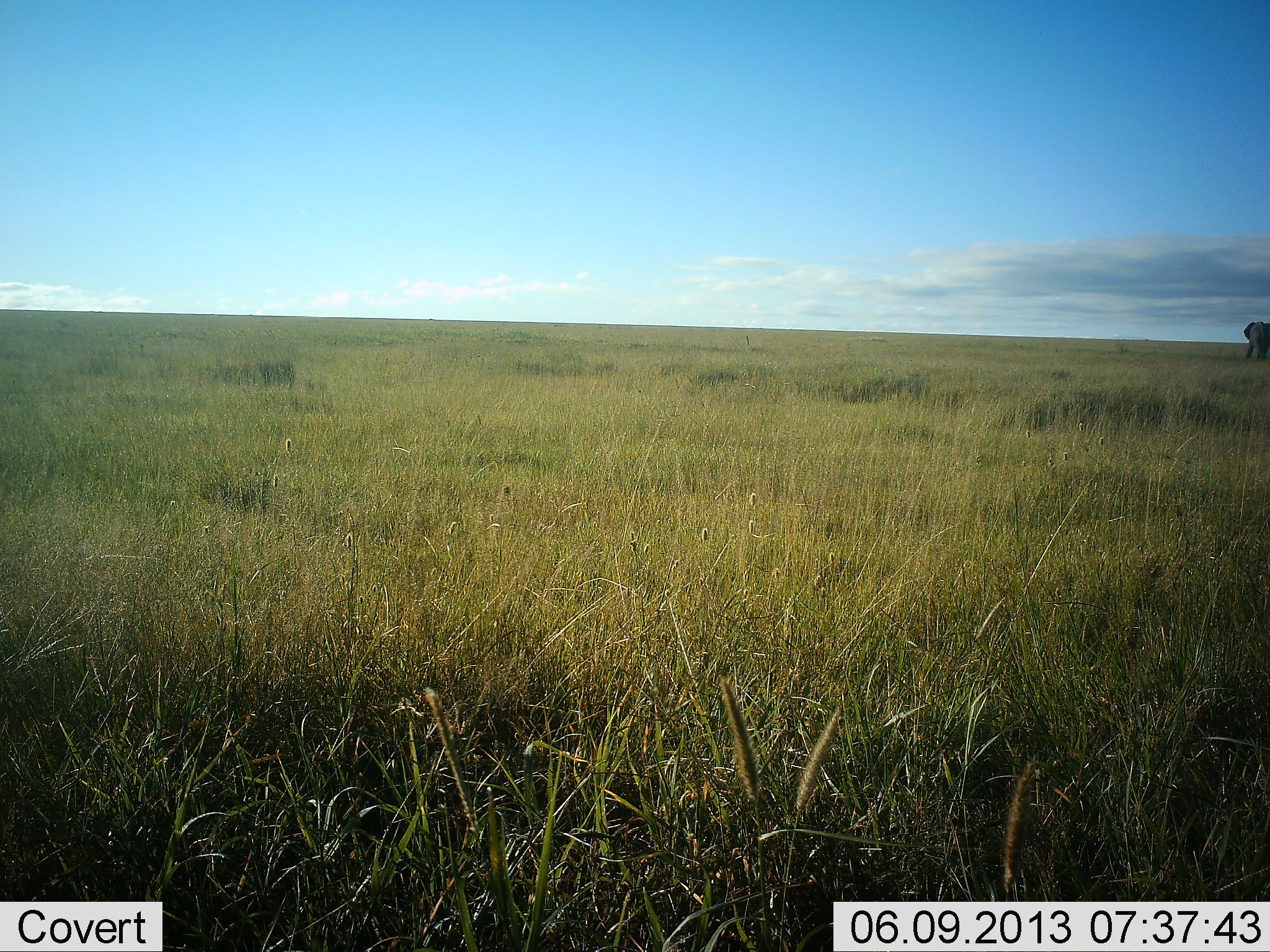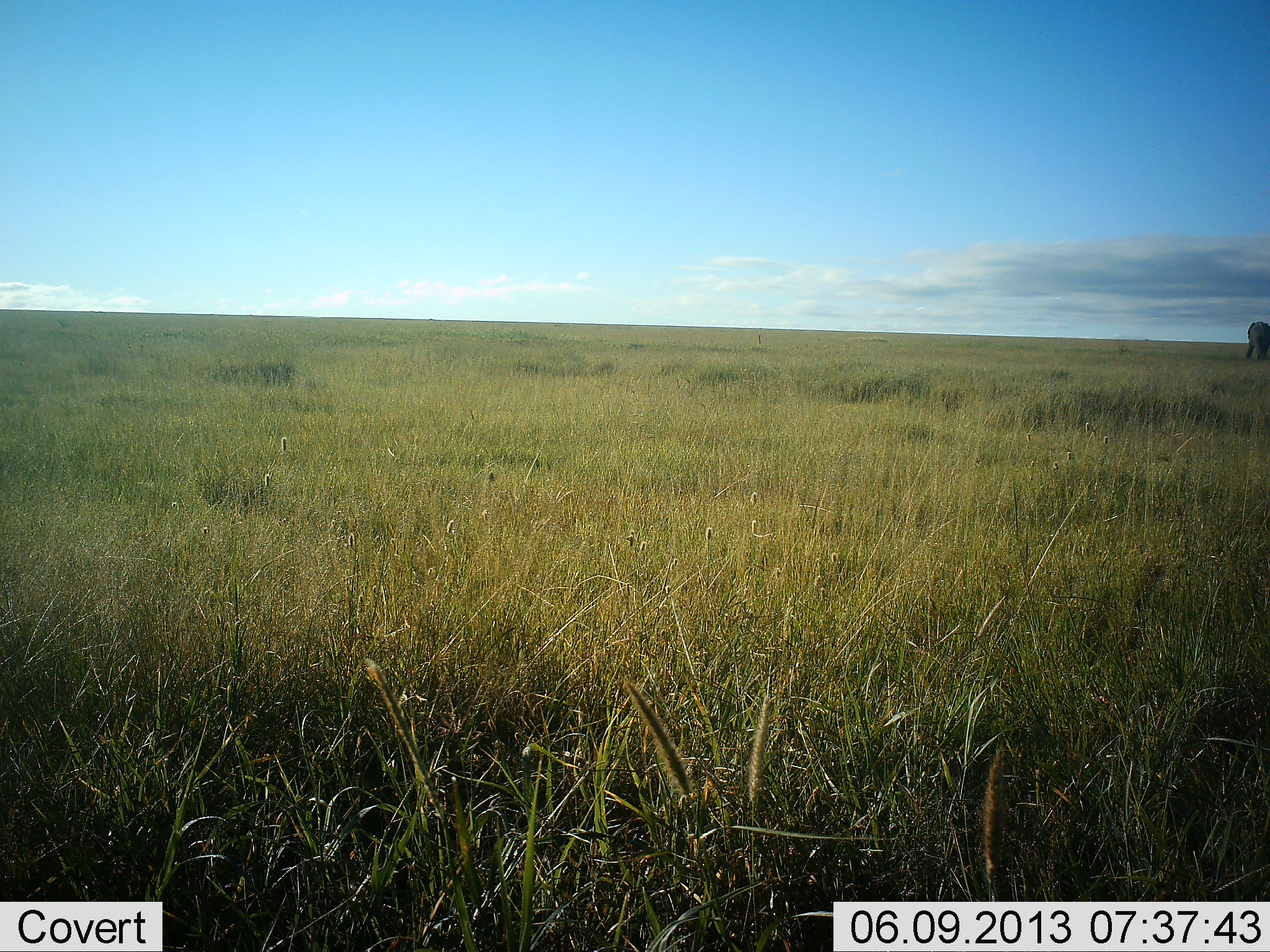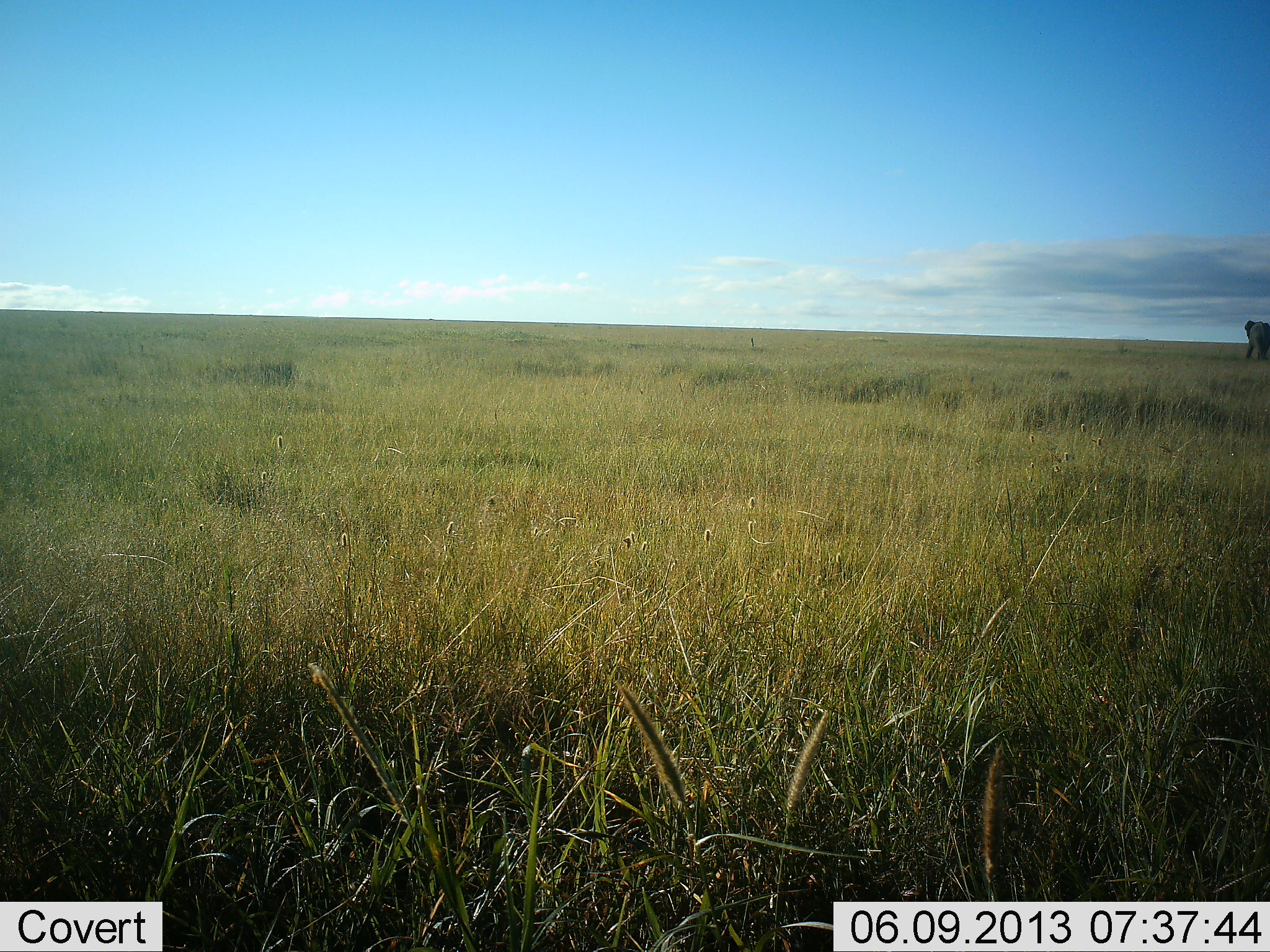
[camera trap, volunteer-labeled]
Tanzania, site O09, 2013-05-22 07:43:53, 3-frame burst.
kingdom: Animalia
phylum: Chordata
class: Mammalia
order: Proboscidea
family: Elephantidae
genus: Loxodonta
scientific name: Loxodonta africana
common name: african bush elephant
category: elephant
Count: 1.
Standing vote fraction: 89%.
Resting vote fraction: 5%.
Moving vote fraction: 5%.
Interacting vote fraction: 0%.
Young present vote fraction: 0%.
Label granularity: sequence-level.